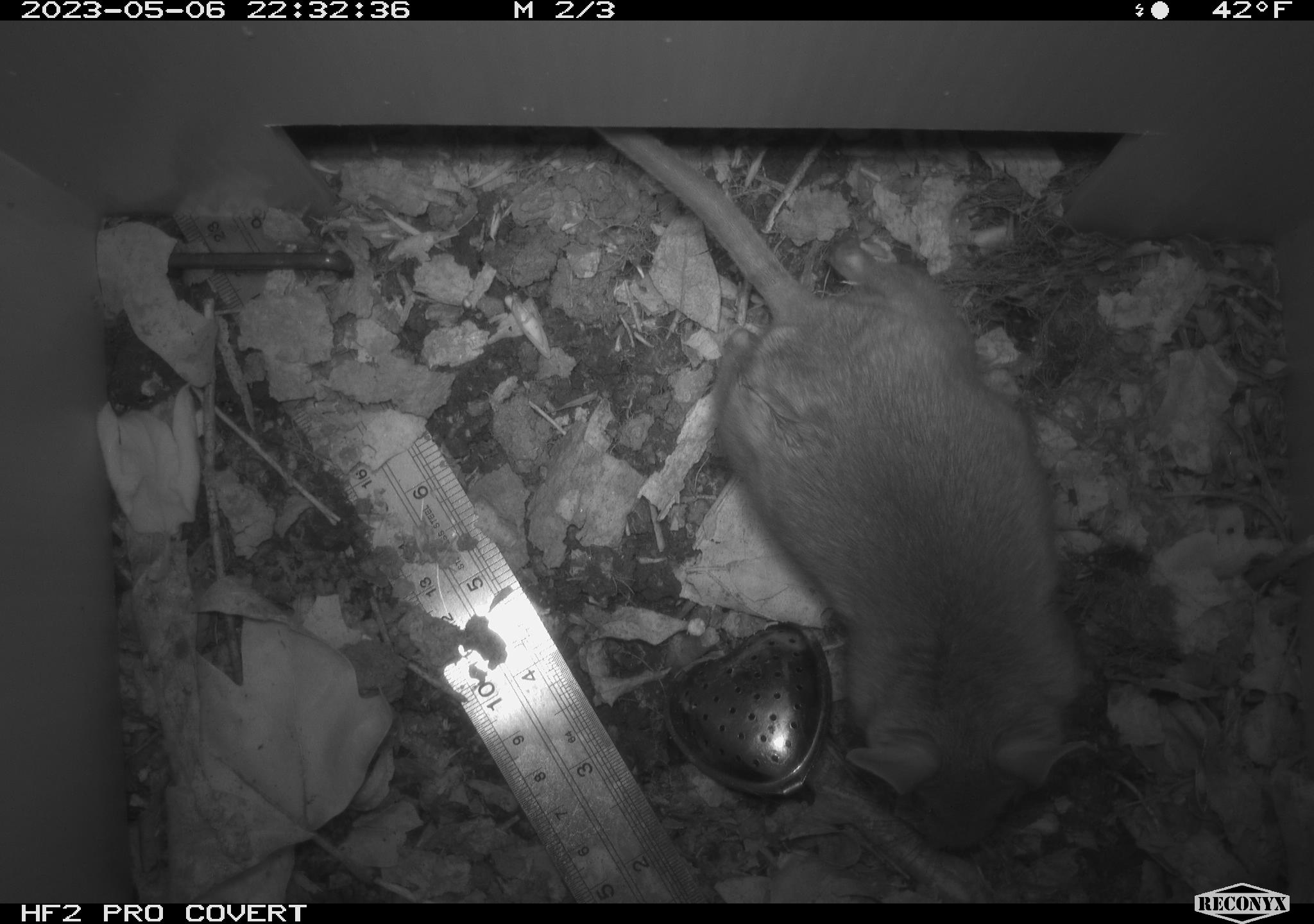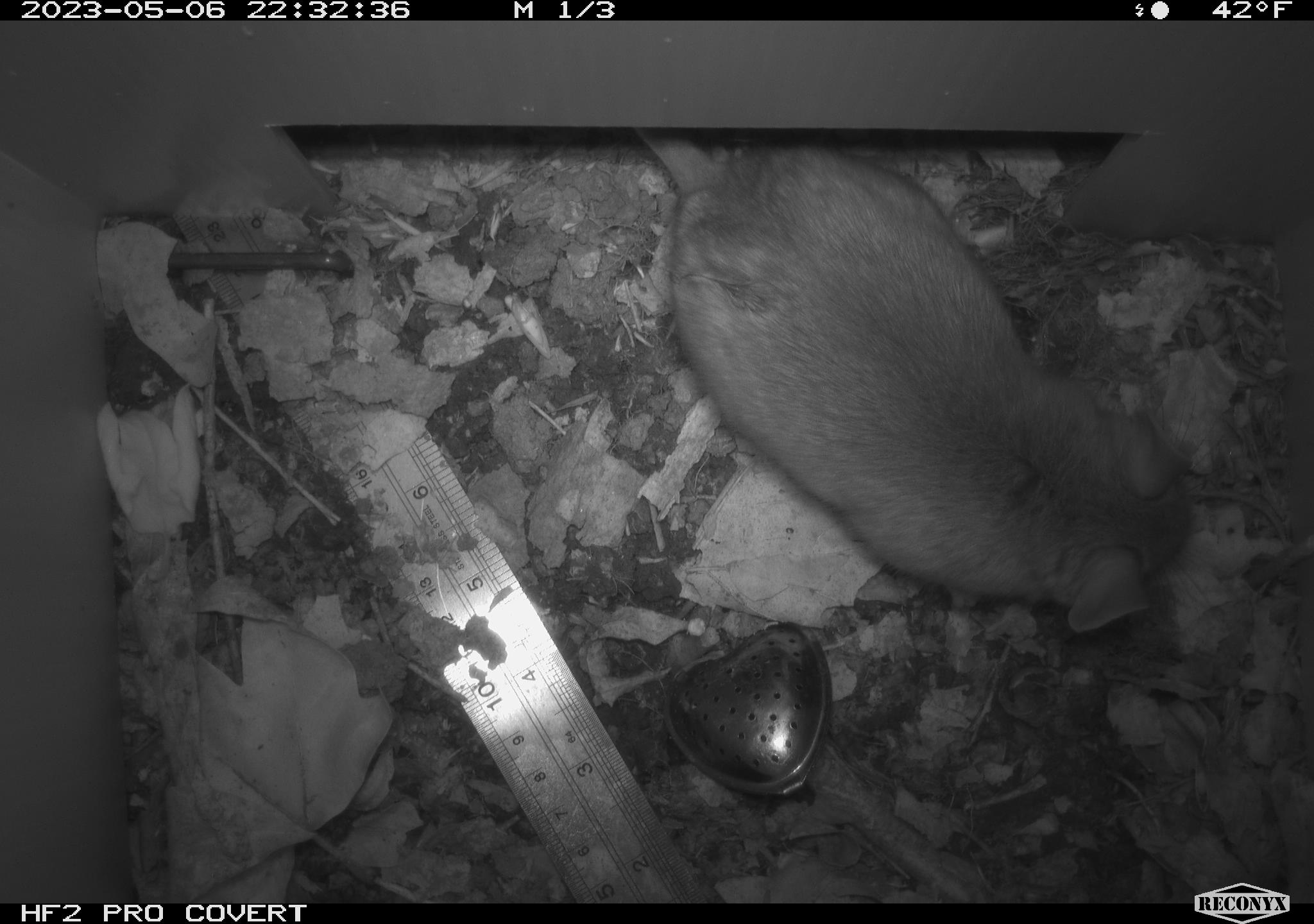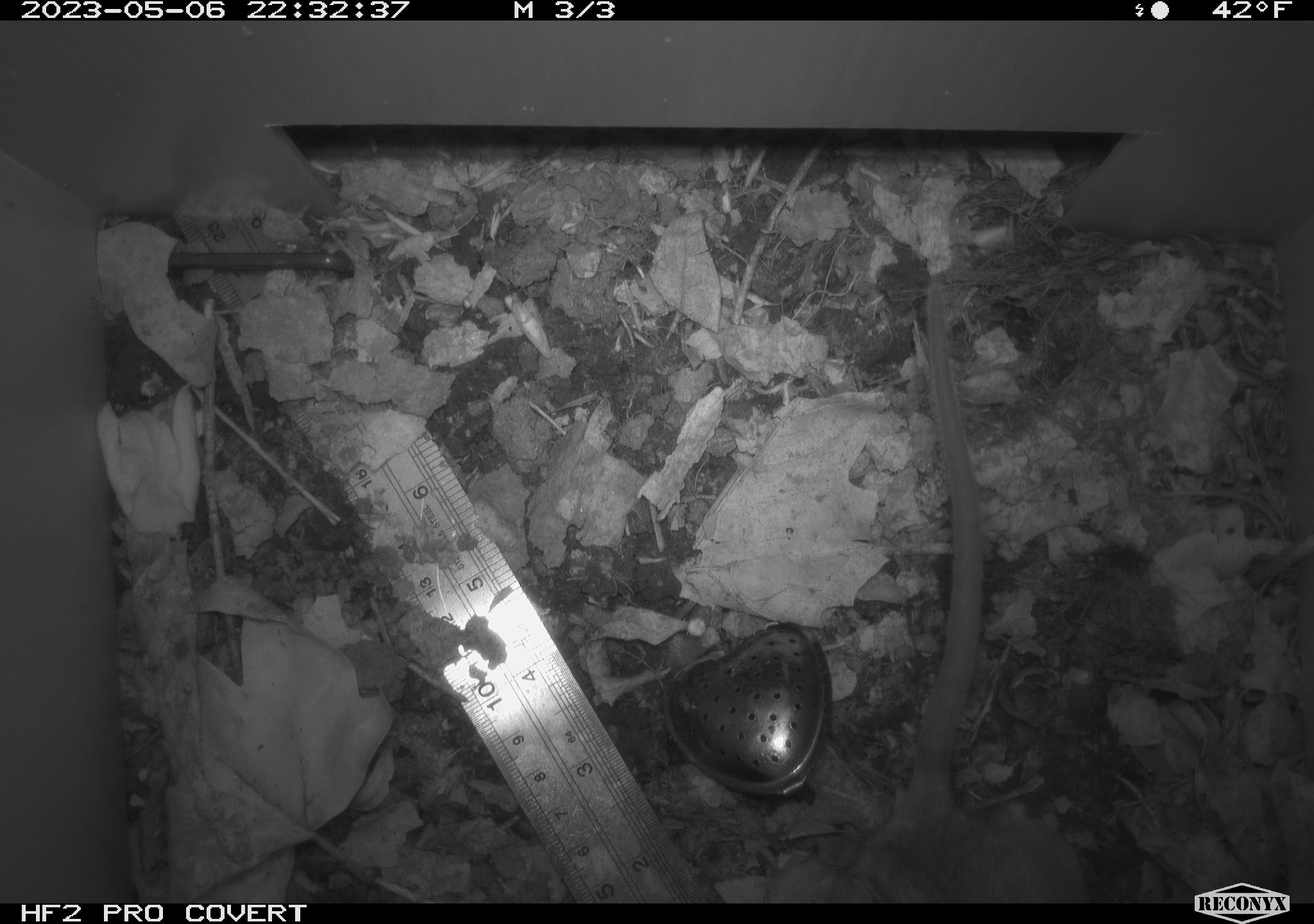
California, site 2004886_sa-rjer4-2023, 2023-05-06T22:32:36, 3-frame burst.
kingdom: Animalia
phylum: Chordata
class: Mammalia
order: Rodentia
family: Cricetidae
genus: Neotoma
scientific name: Neotoma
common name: pack rat or woodrat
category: neotoma species